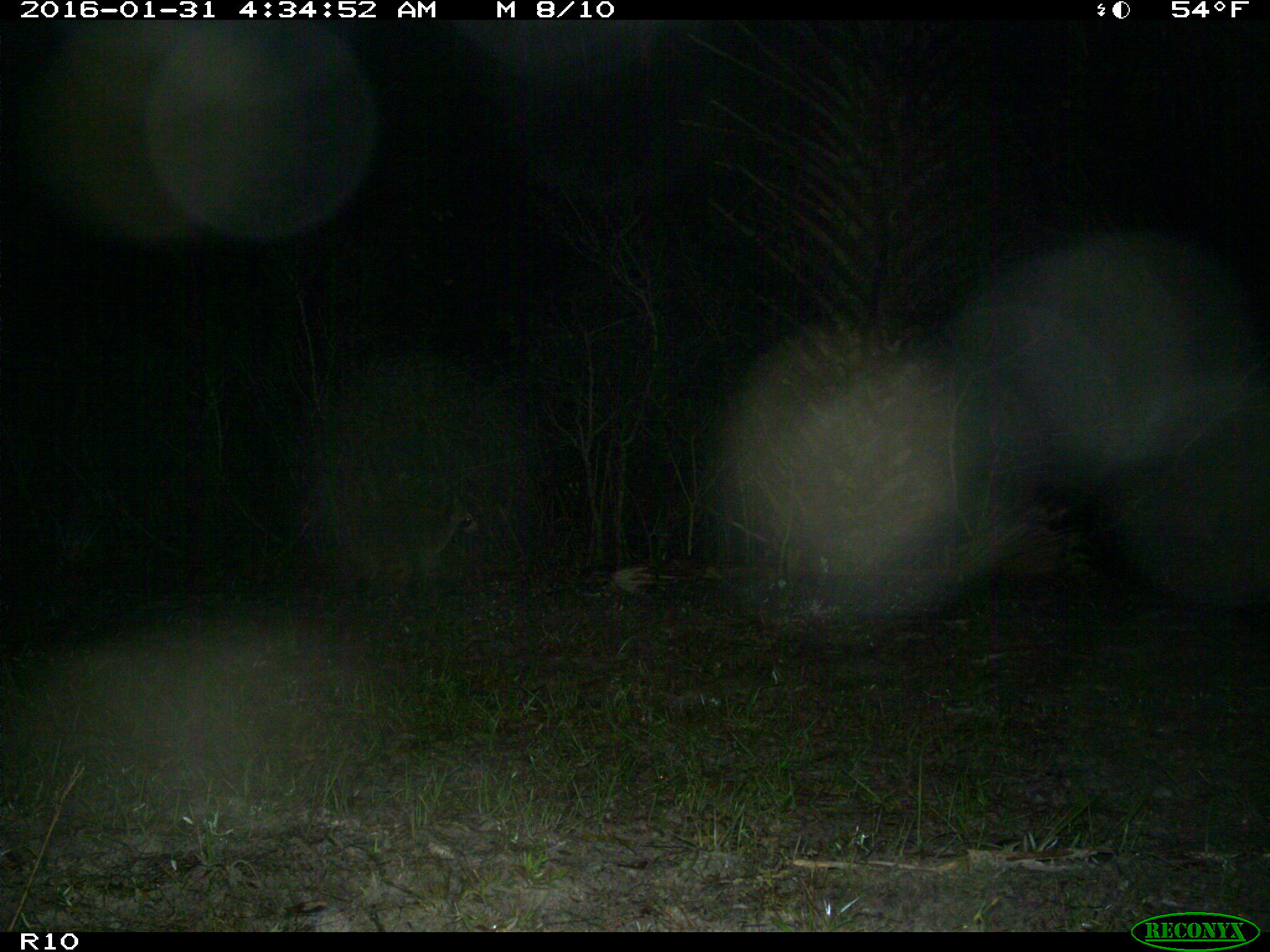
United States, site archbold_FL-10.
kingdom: Animalia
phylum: Chordata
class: Mammalia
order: Carnivora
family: Procyonidae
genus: Procyon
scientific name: Procyon lotor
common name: common raccoon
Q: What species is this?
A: Procyon lotor (common raccoon).